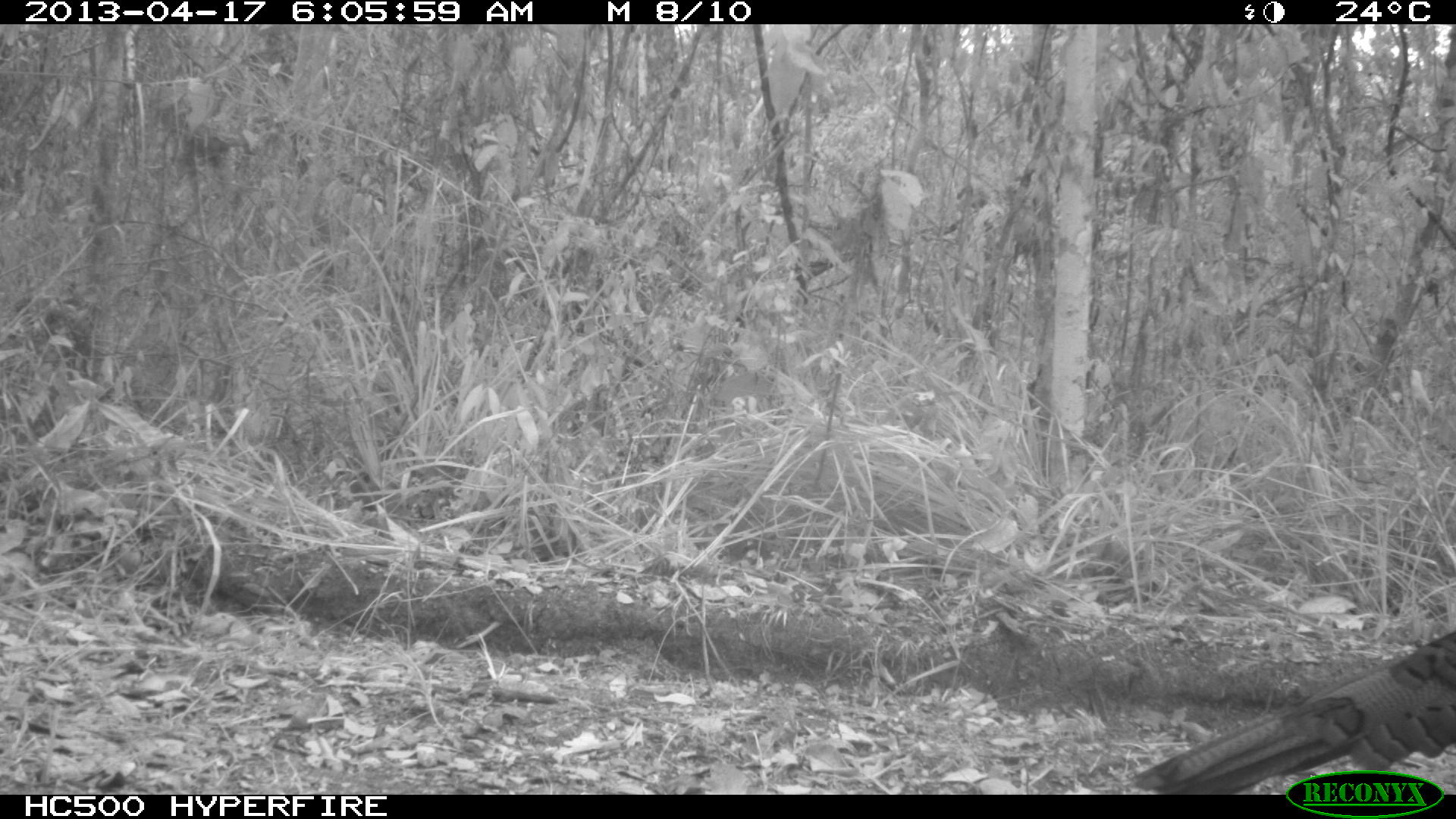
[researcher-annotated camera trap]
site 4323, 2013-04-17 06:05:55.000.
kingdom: Animalia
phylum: Chordata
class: Aves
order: Galliformes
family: Phasianidae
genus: Meleagris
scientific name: Meleagris ocellata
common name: ocellated turkey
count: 1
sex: female